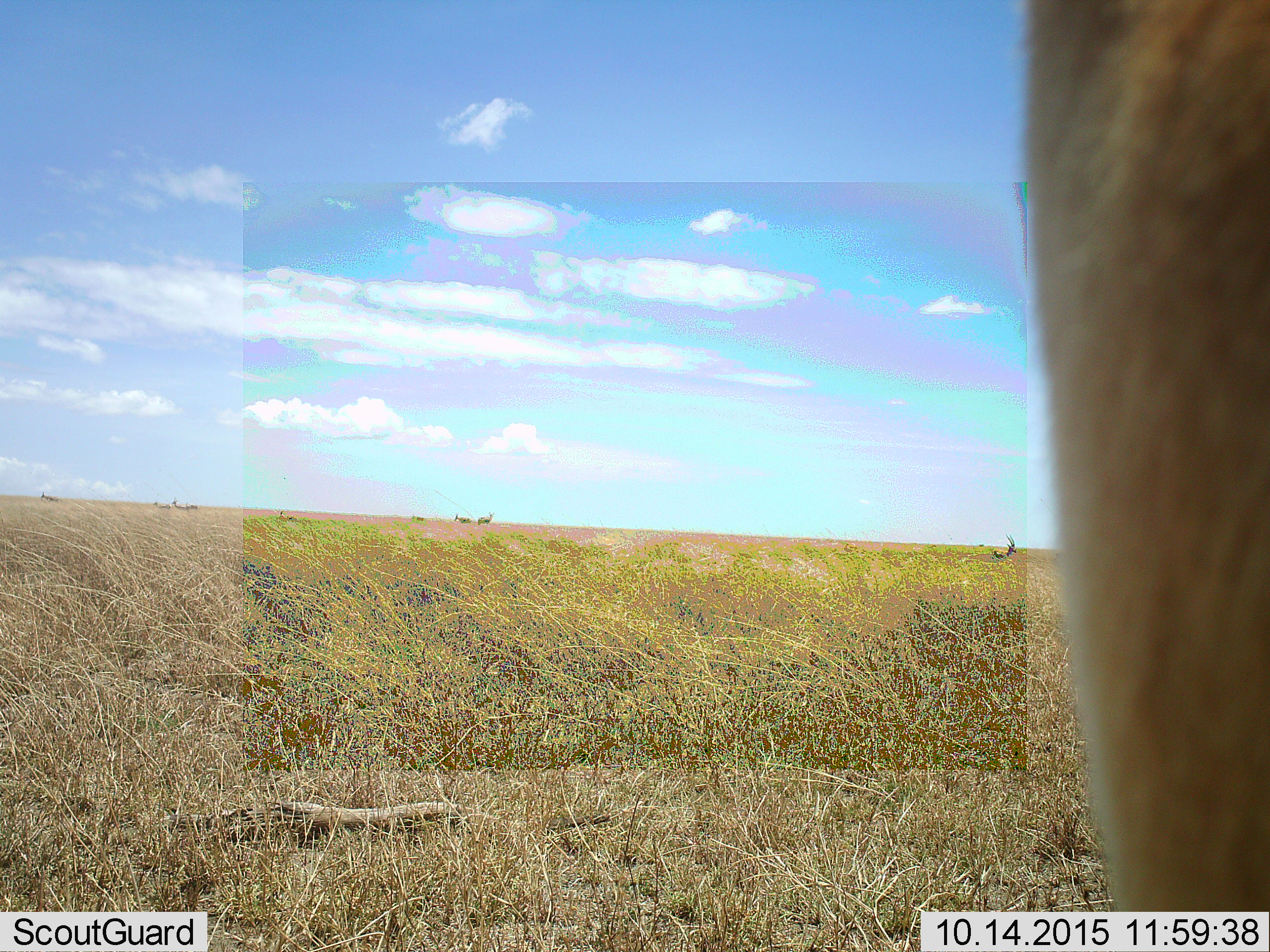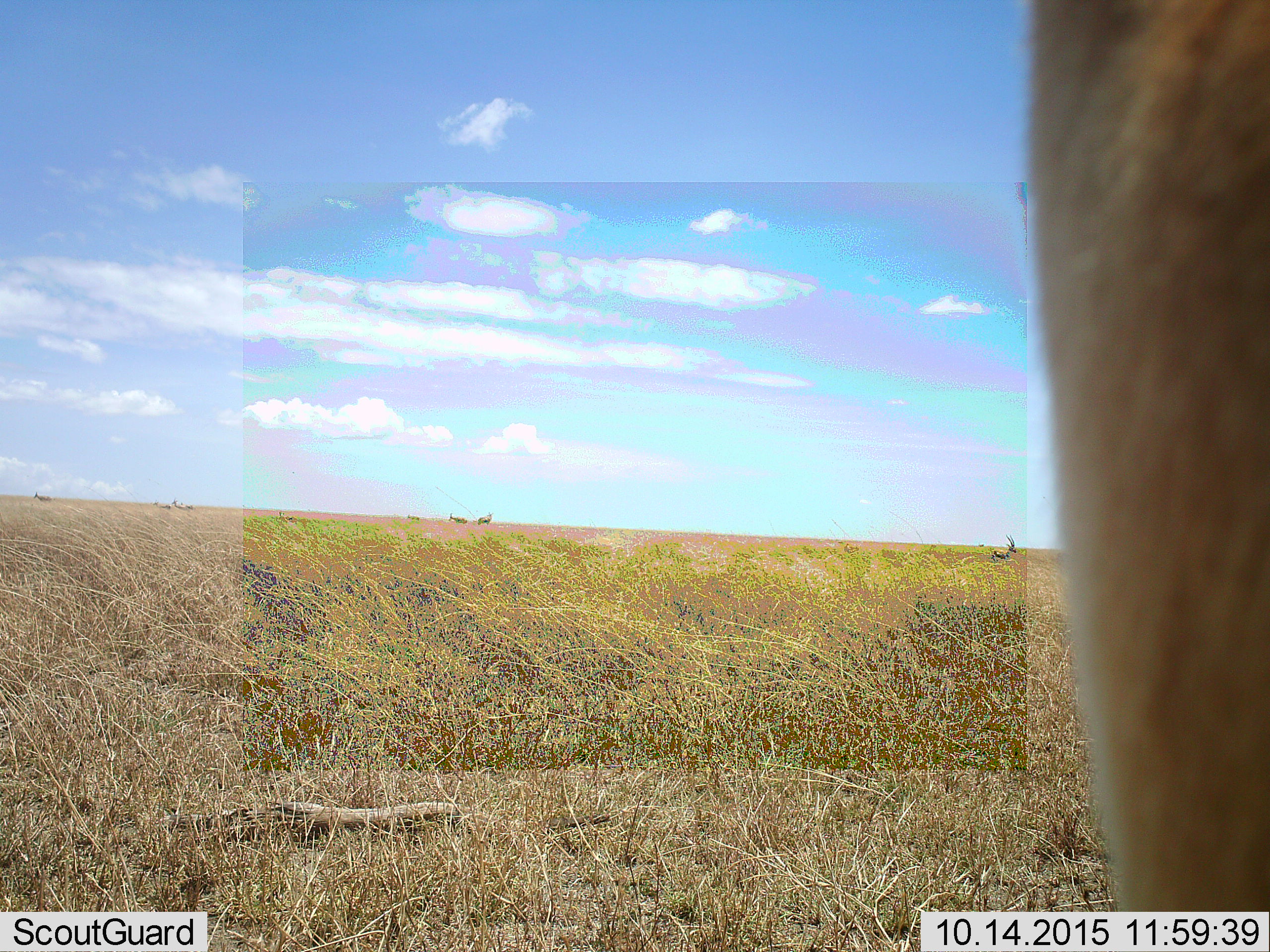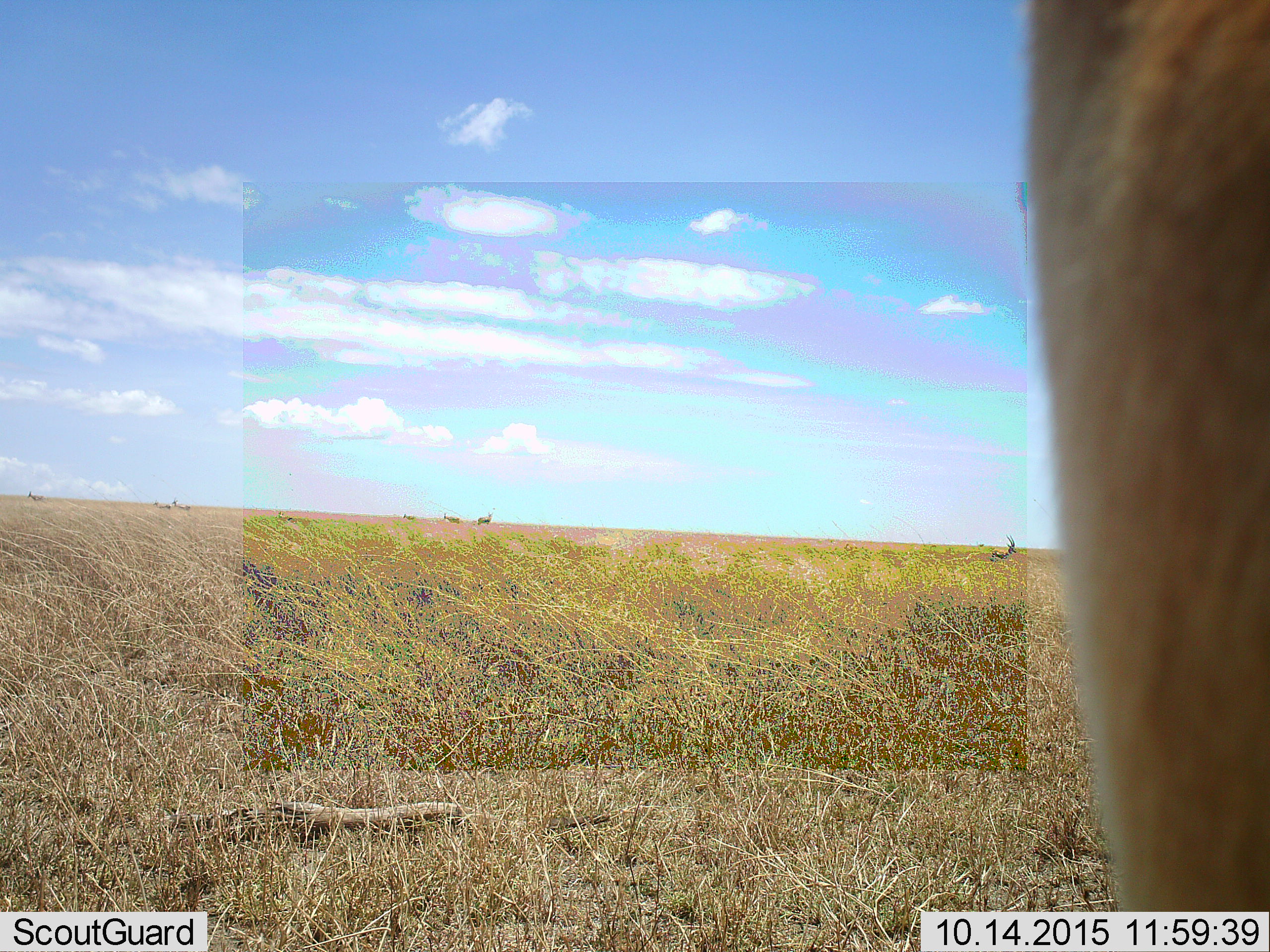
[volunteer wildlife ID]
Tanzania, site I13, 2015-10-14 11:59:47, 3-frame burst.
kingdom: Animalia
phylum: Chordata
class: Mammalia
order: Artiodactyla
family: Bovidae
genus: Eudorcas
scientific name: Eudorcas thomsonii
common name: thomson's gazelle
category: gazellethomsons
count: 8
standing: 67%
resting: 0%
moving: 67%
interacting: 0%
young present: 0%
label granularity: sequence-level